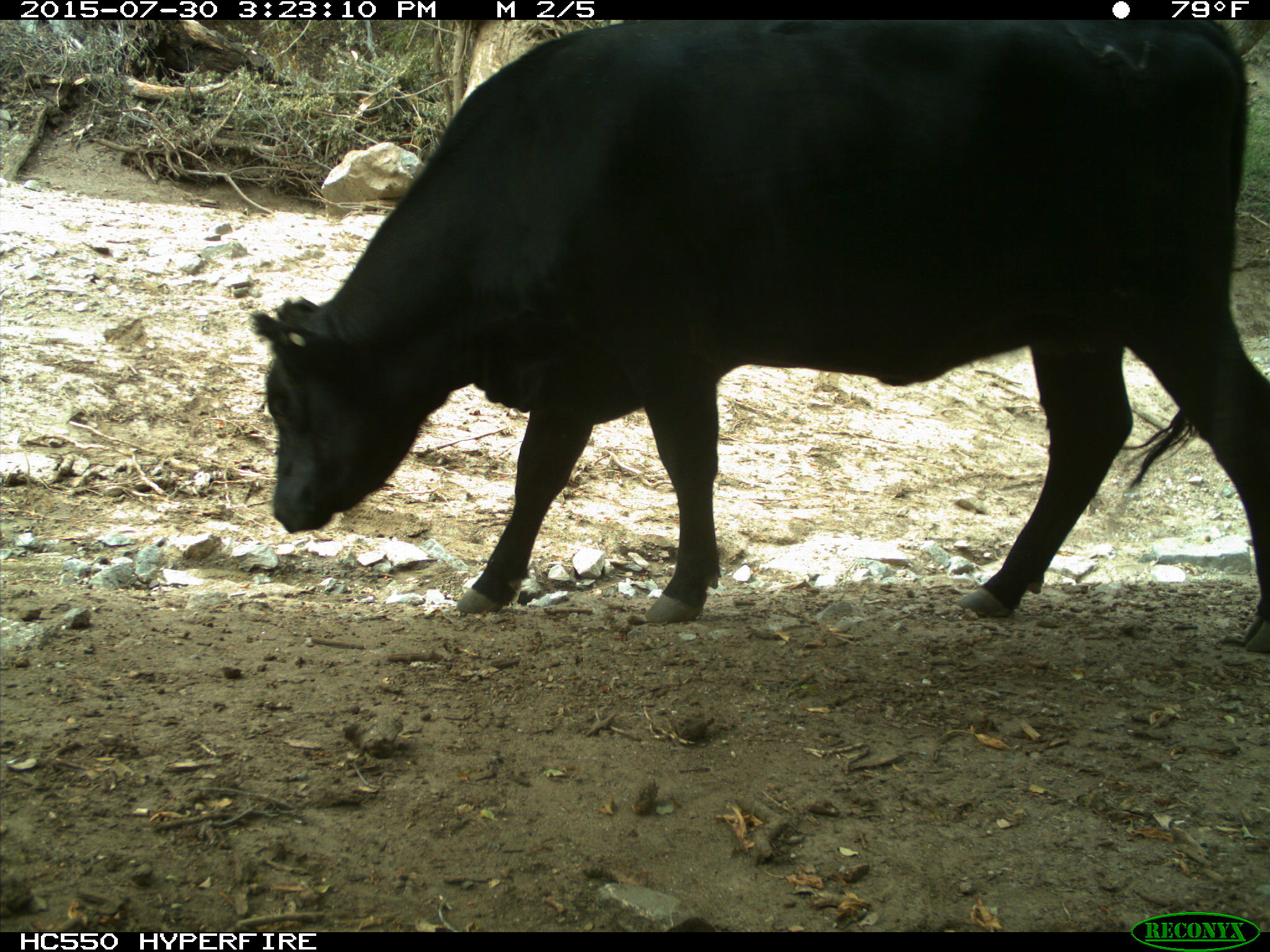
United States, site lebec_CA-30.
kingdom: Animalia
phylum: Chordata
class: Mammalia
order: Artiodactyla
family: Bovidae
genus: Bos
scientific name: Bos taurus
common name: domestic cow